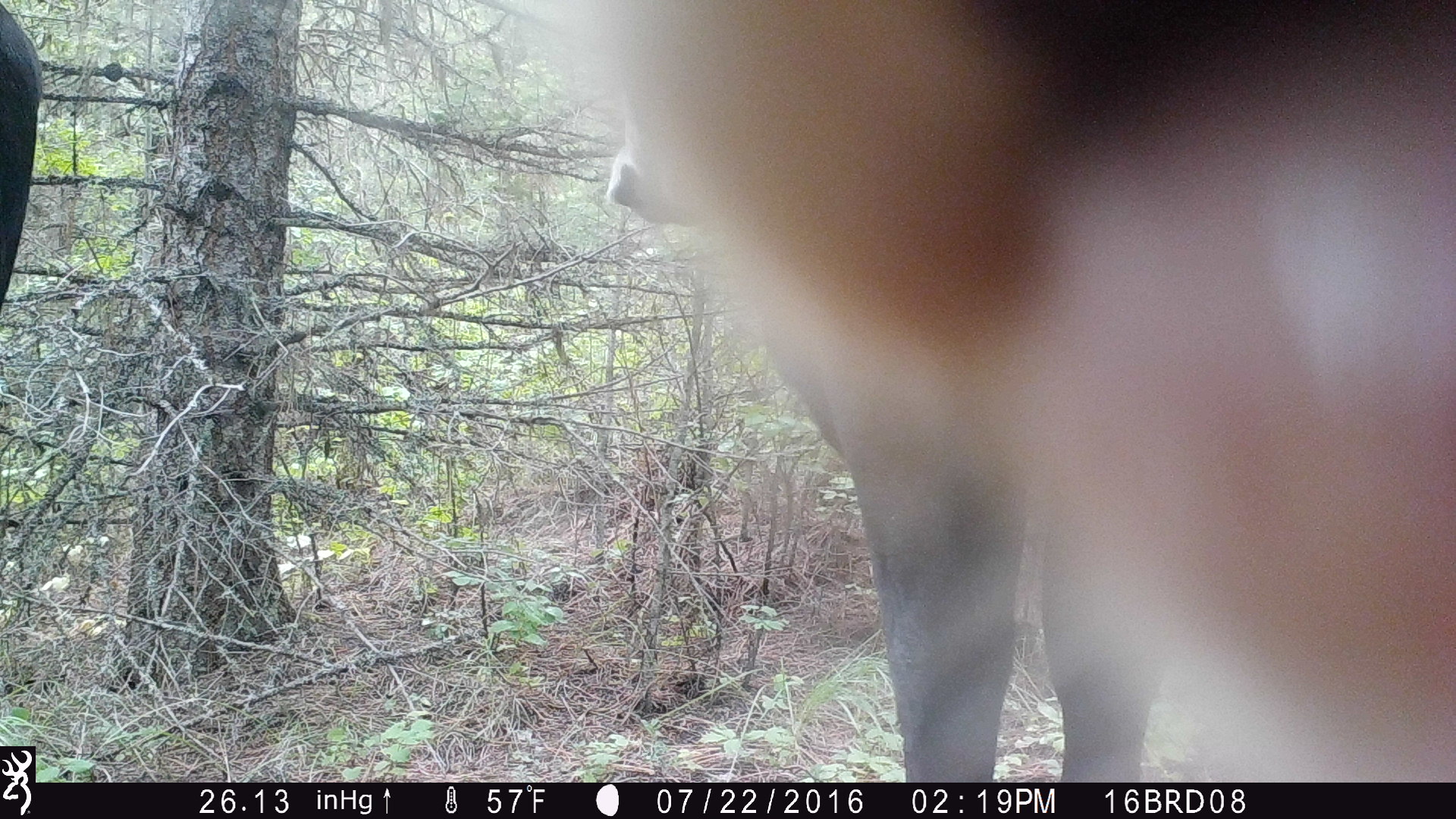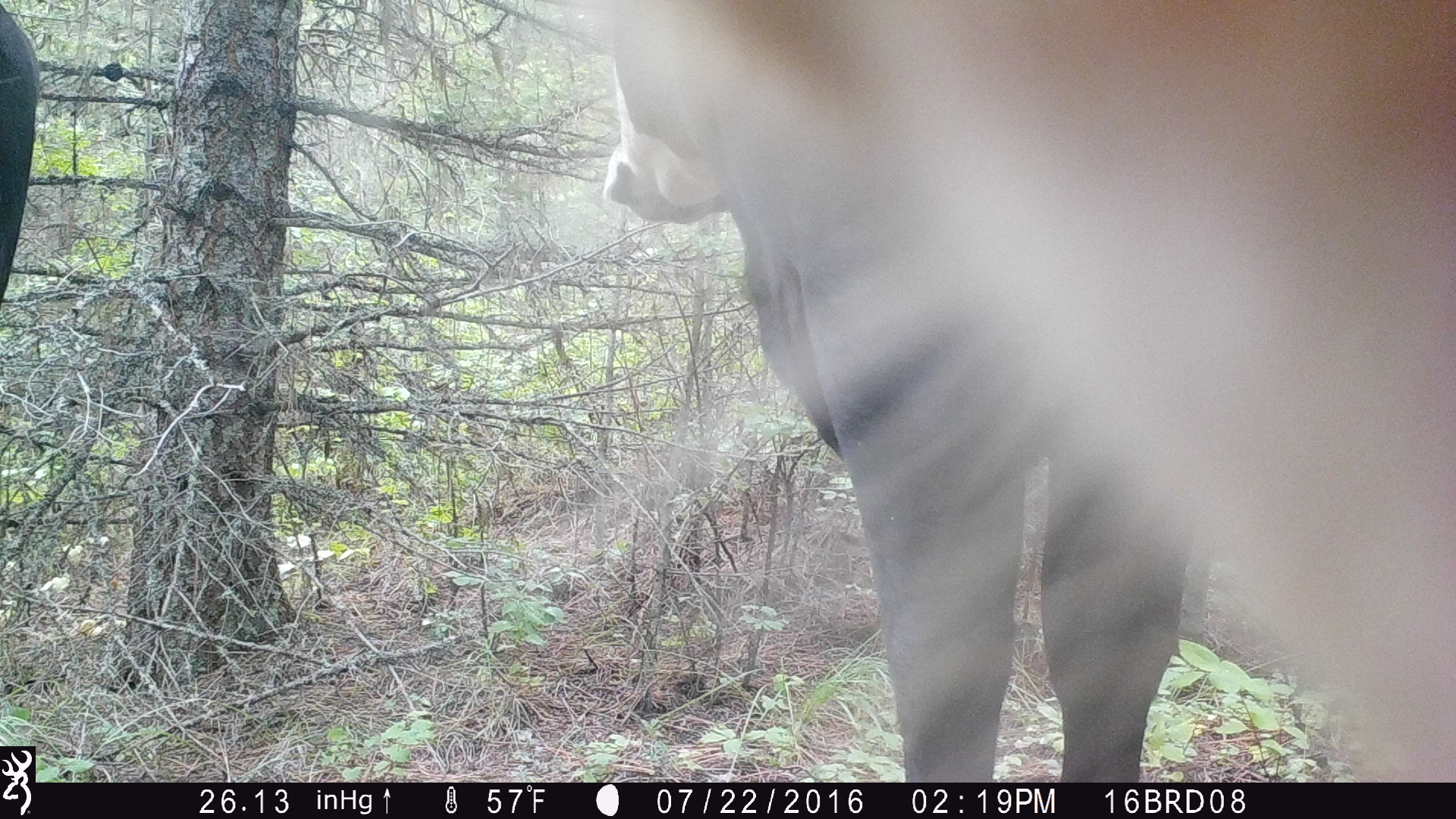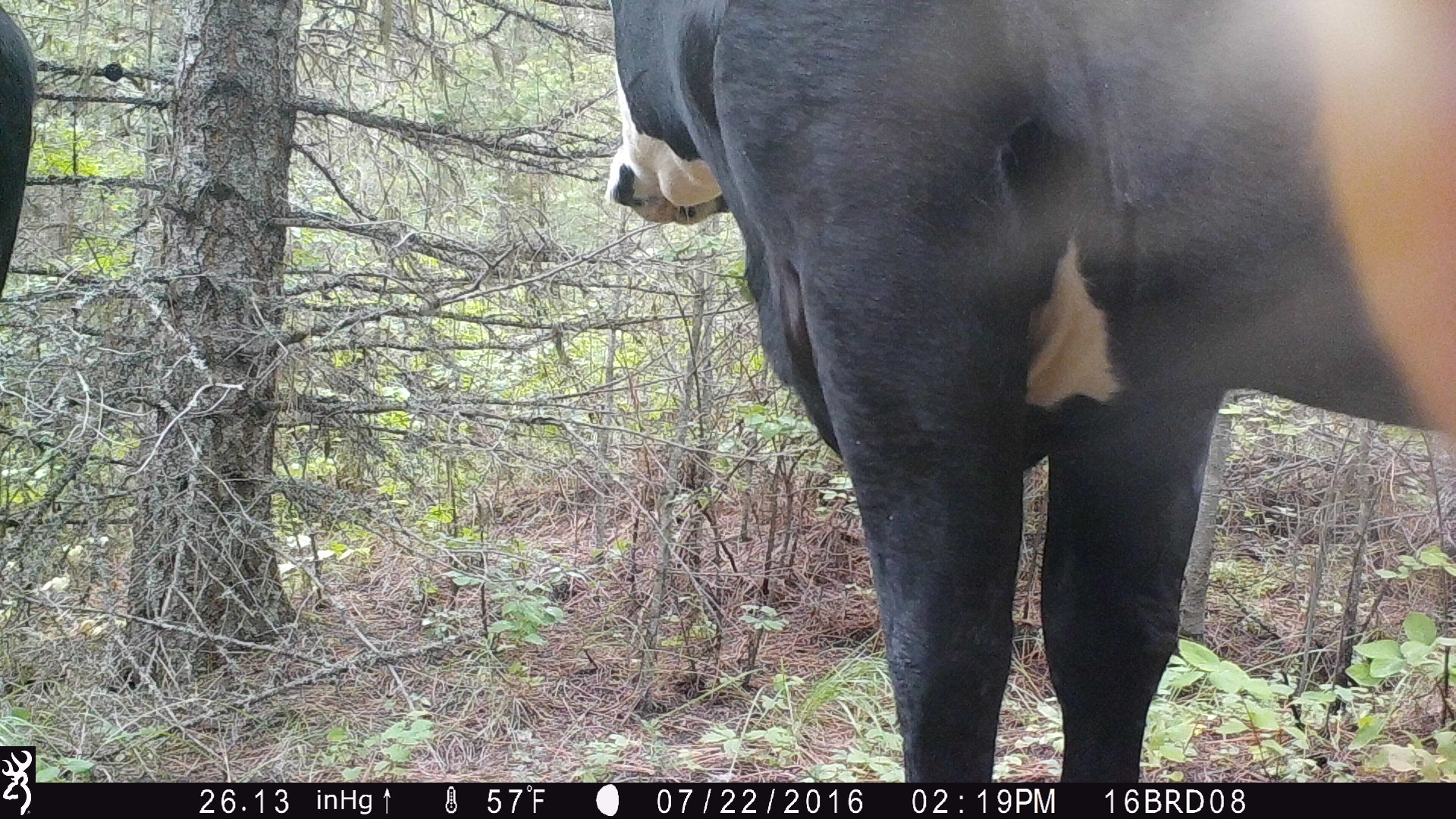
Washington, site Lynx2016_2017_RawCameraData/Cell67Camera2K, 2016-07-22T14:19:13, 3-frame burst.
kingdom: Animalia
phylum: Chordata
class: Mammalia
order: Artiodactyla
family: Bovidae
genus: Bos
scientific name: Bos taurus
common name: domestic cattle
Domestic cattle (Bos taurus). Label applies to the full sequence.